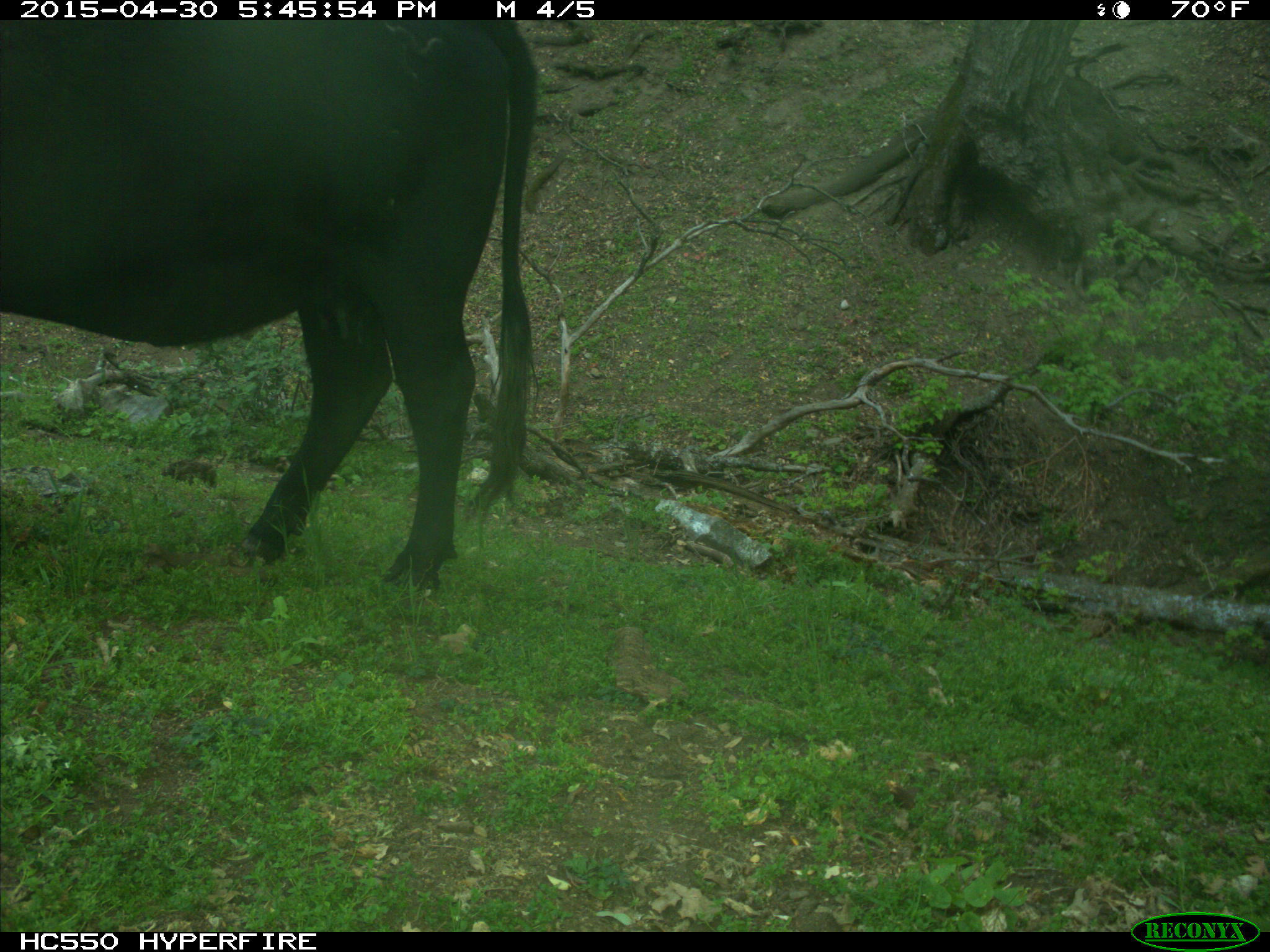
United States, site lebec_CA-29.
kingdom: Animalia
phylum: Chordata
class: Mammalia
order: Artiodactyla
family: Bovidae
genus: Bos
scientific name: Bos taurus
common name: domestic cow